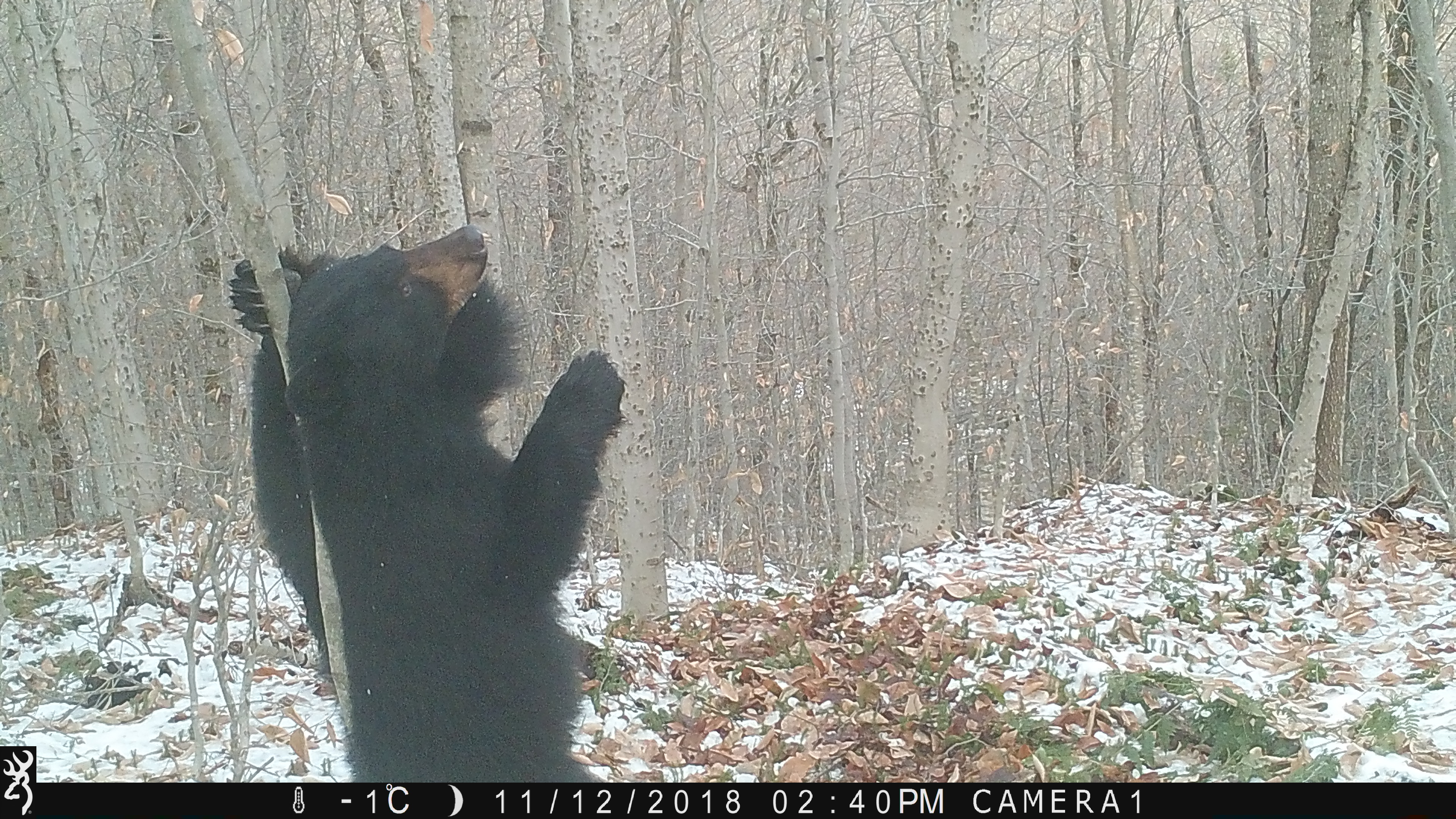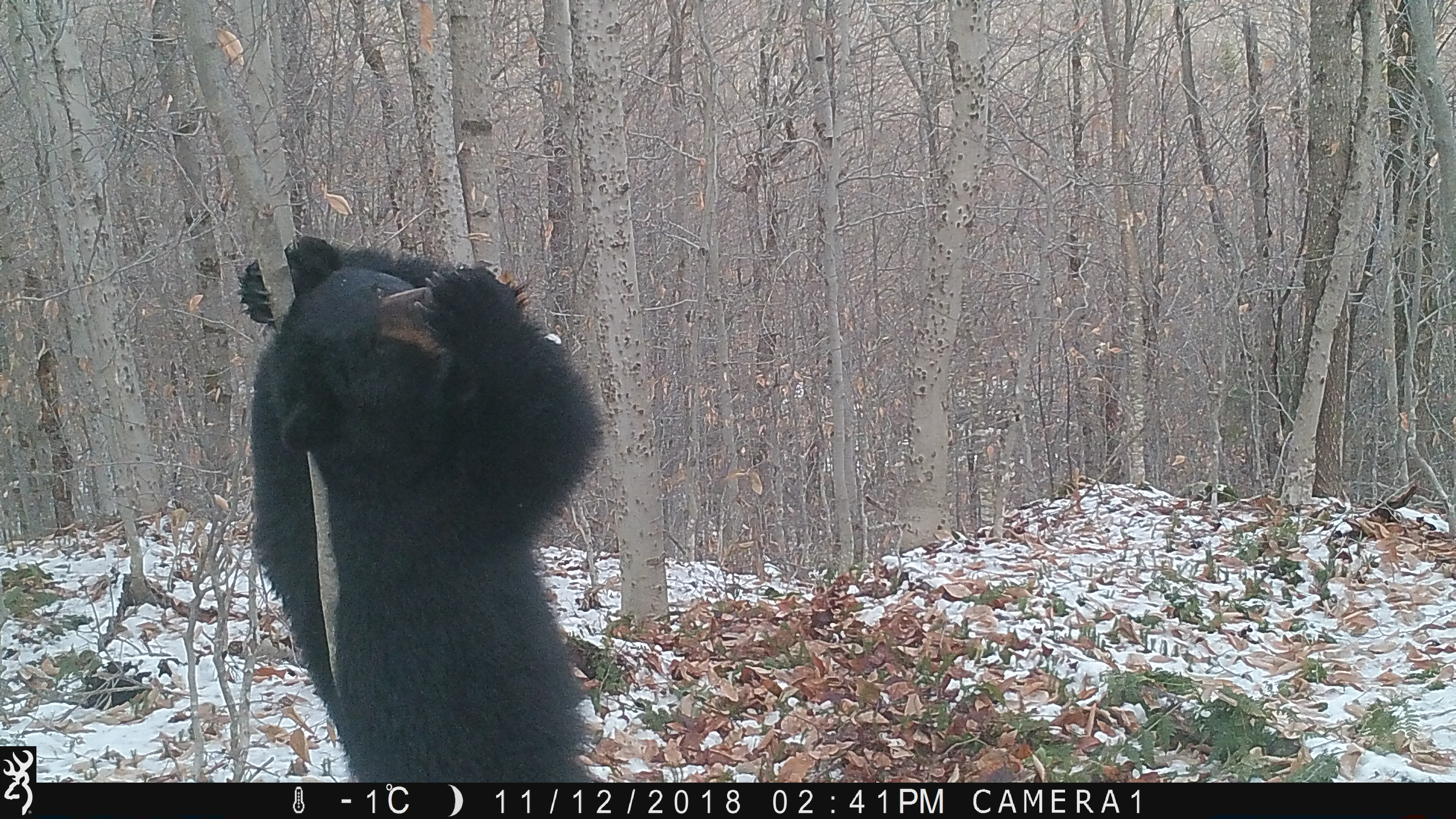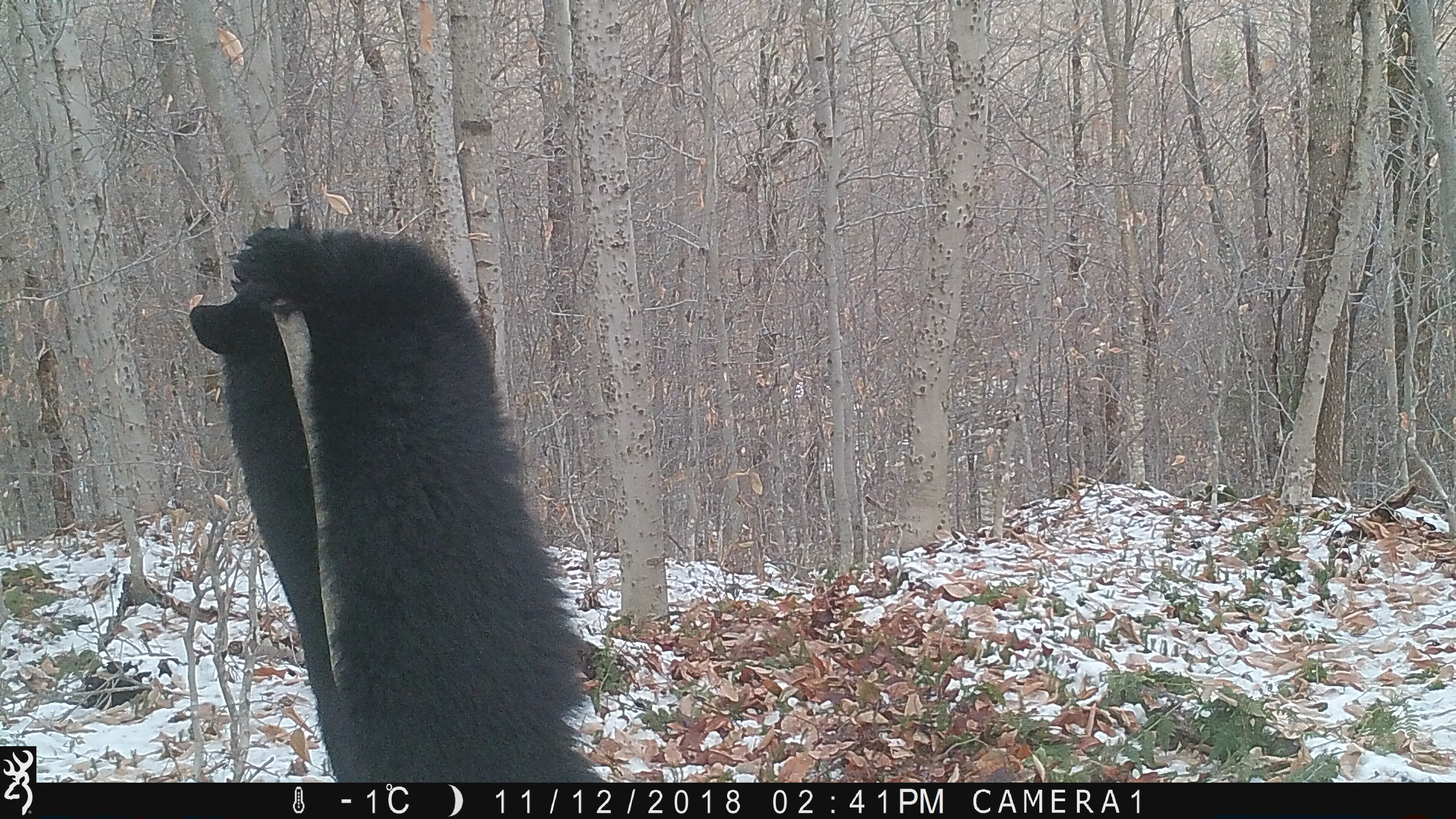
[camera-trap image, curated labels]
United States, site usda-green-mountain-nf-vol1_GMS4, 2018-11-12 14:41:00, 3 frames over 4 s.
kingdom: Animalia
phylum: Chordata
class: Mammalia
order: Carnivora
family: Ursidae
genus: Ursus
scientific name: Ursus americanus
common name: black bear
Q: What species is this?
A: Black bear (Ursus americanus).